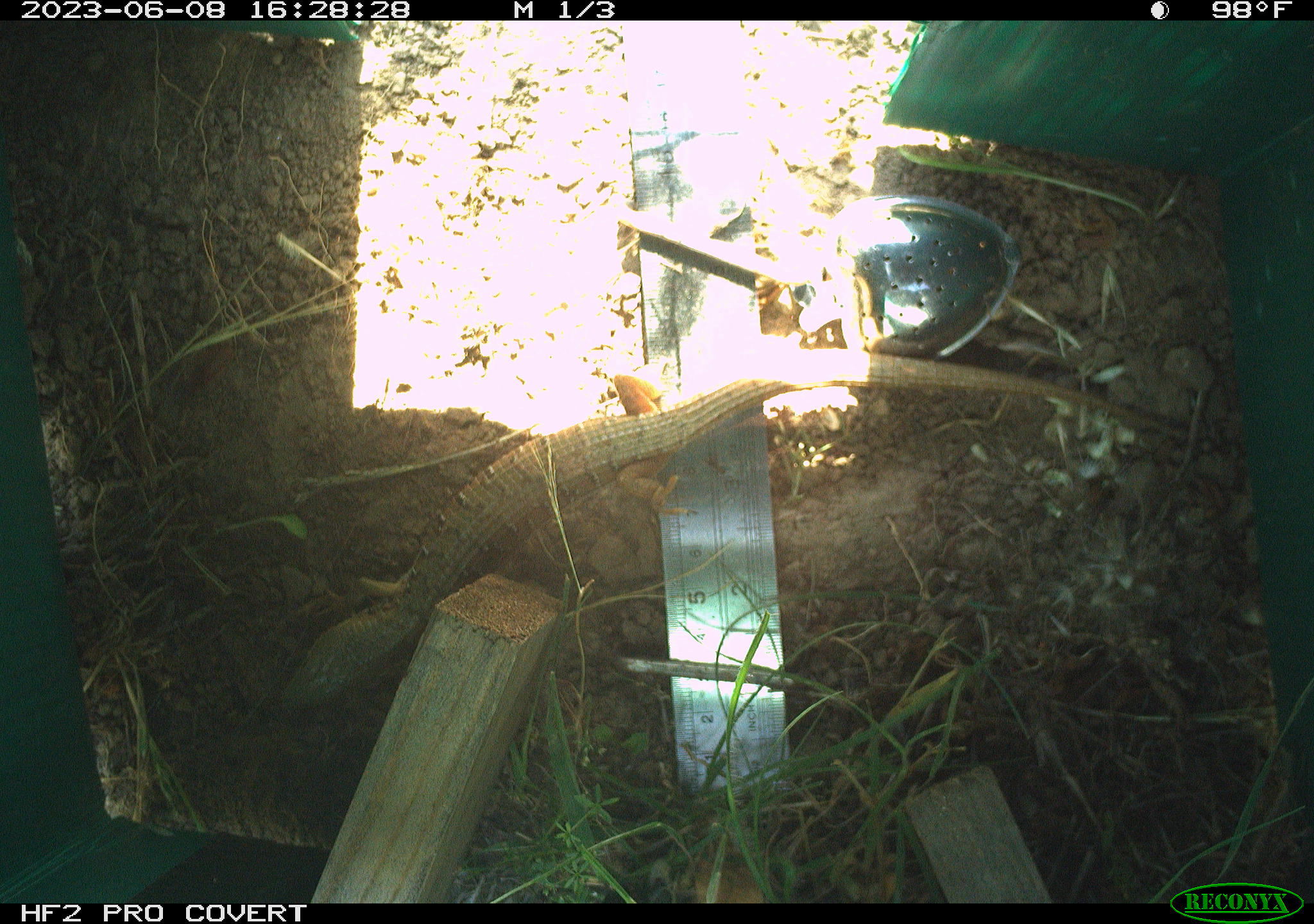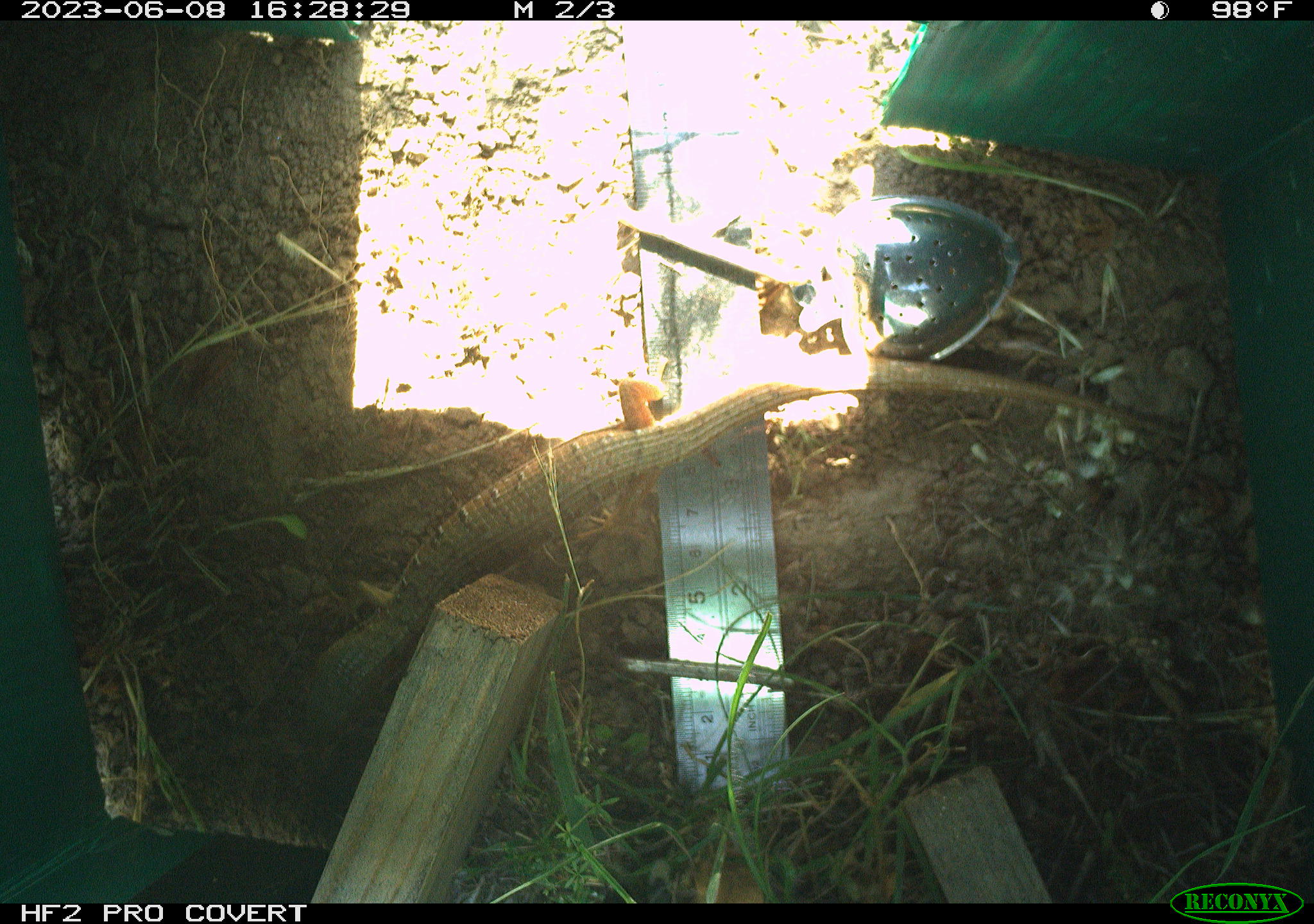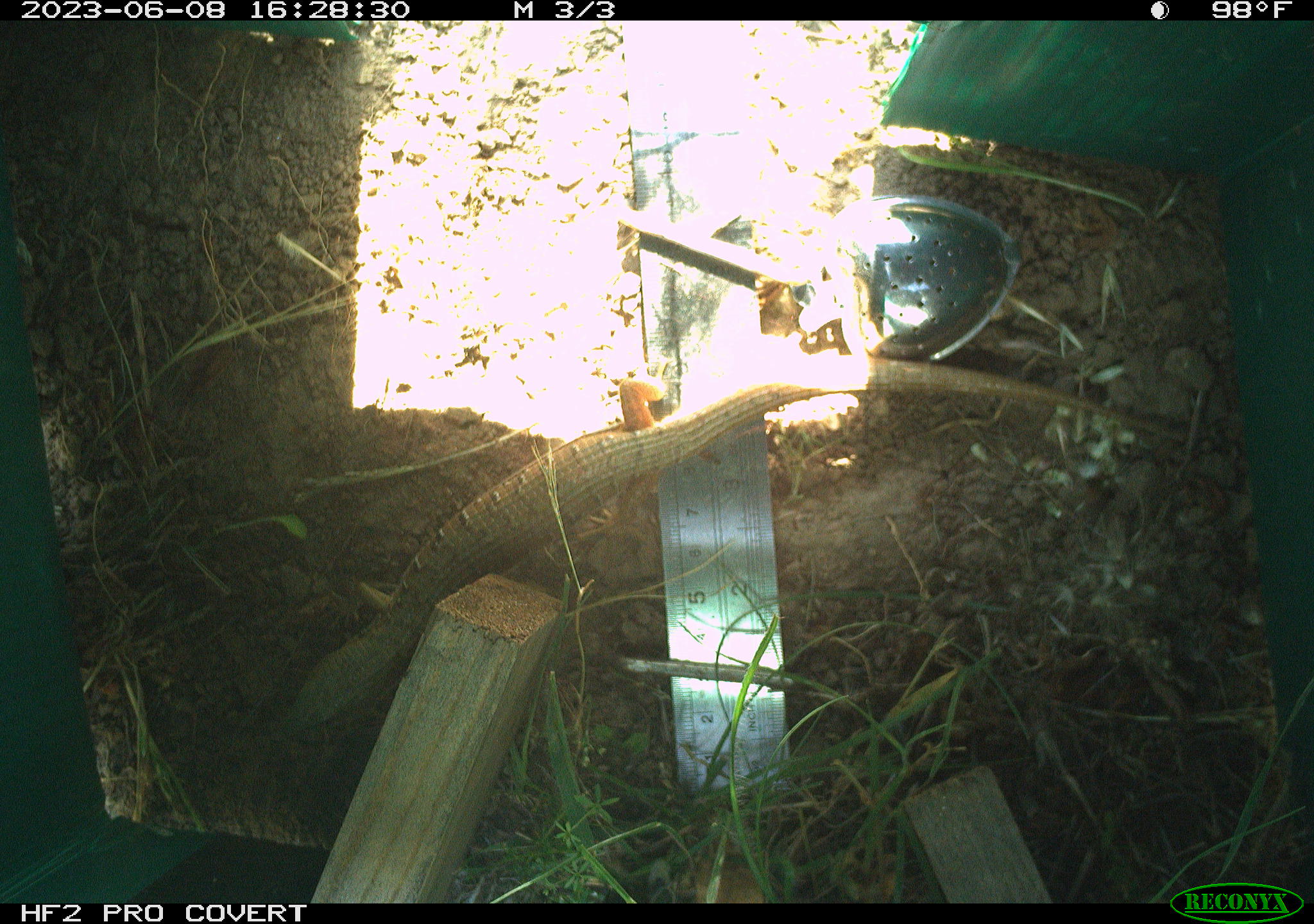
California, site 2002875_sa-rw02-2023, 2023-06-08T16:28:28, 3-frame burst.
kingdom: Animalia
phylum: Chordata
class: Reptilia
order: Squamata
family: Anguidae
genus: Elgaria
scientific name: Elgaria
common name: alligator lizards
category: elgaria species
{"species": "elgaria species (alligator lizards) (Elgaria)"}